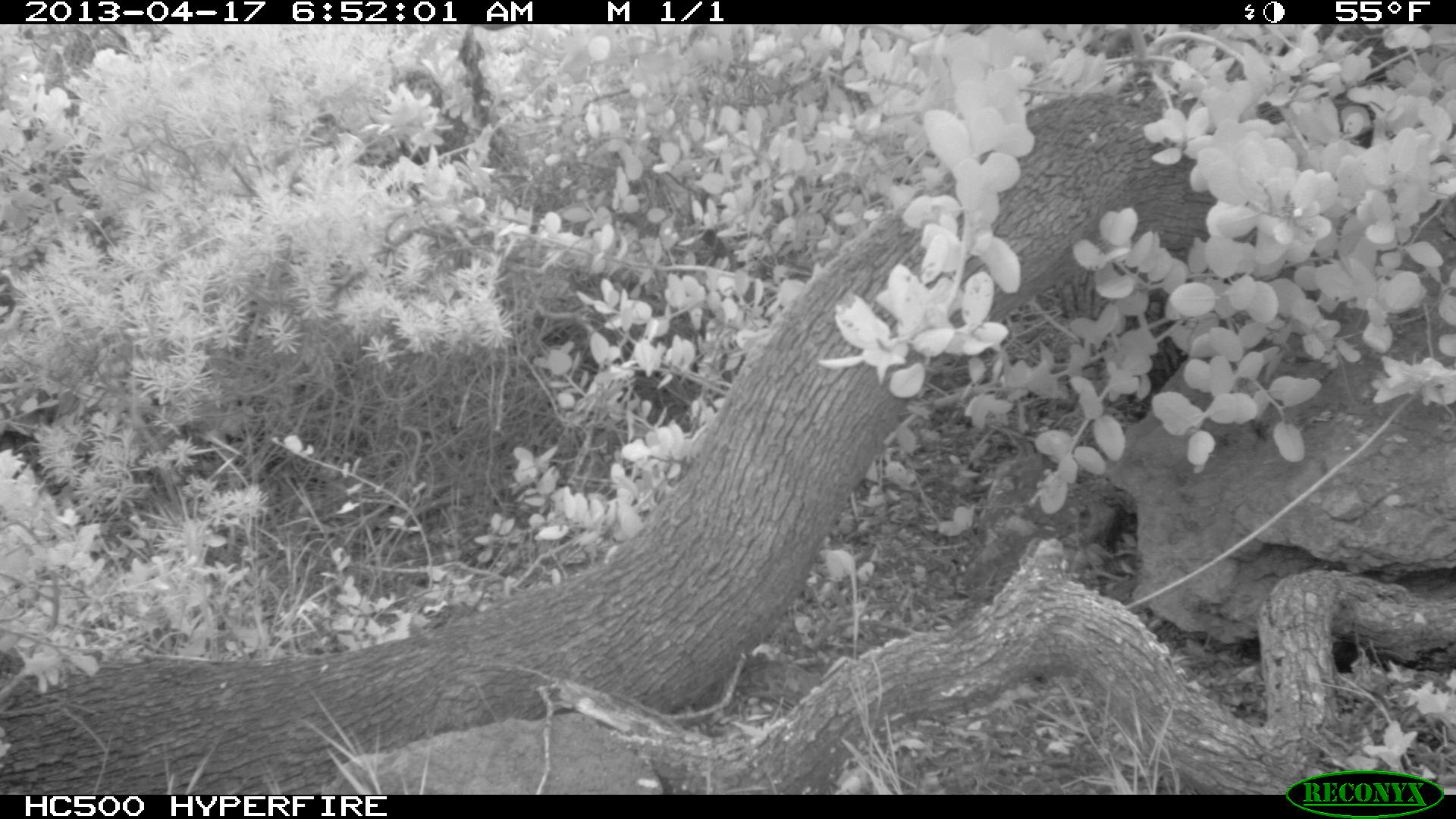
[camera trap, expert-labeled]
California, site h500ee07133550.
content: no animal present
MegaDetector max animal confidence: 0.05